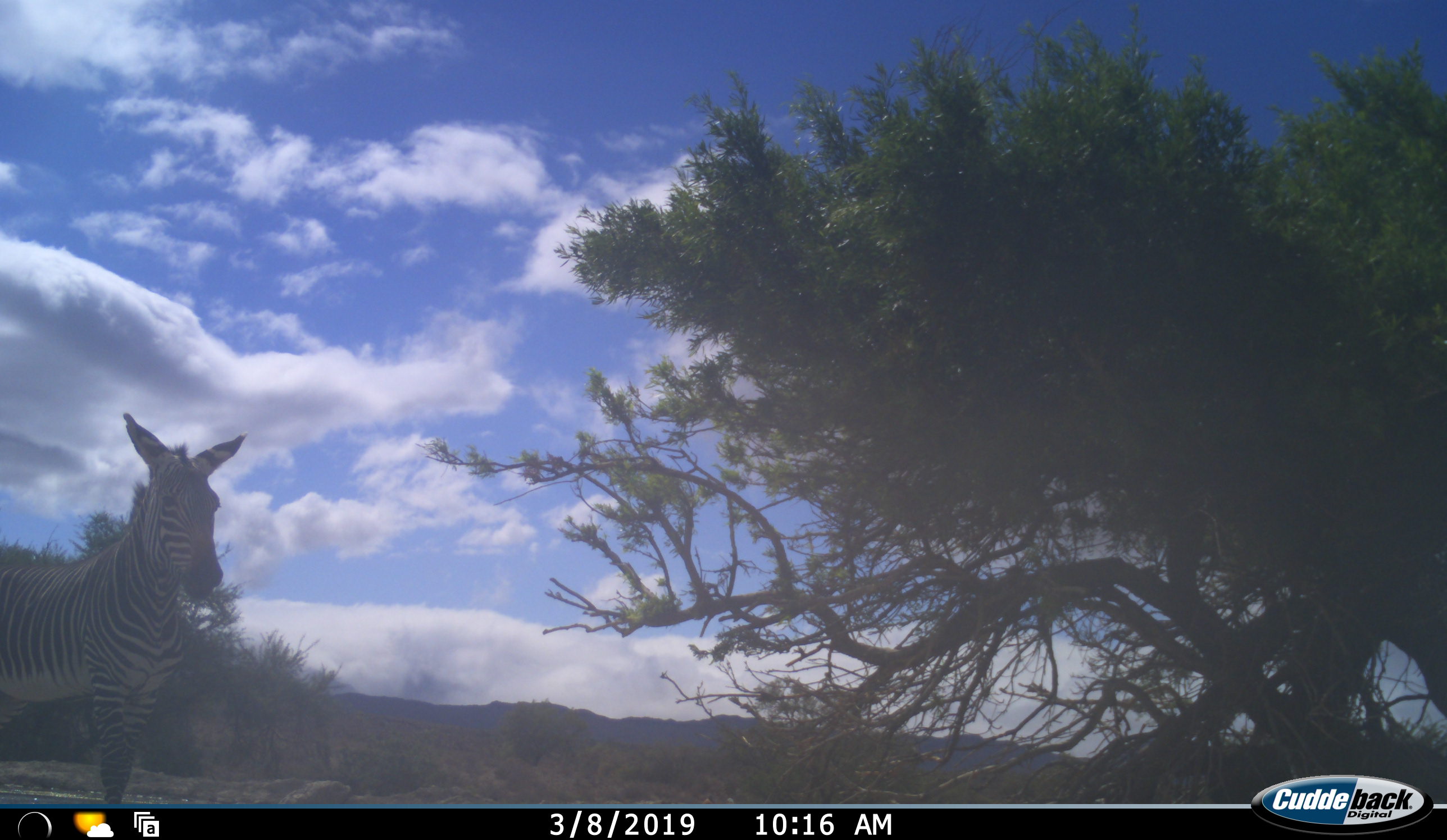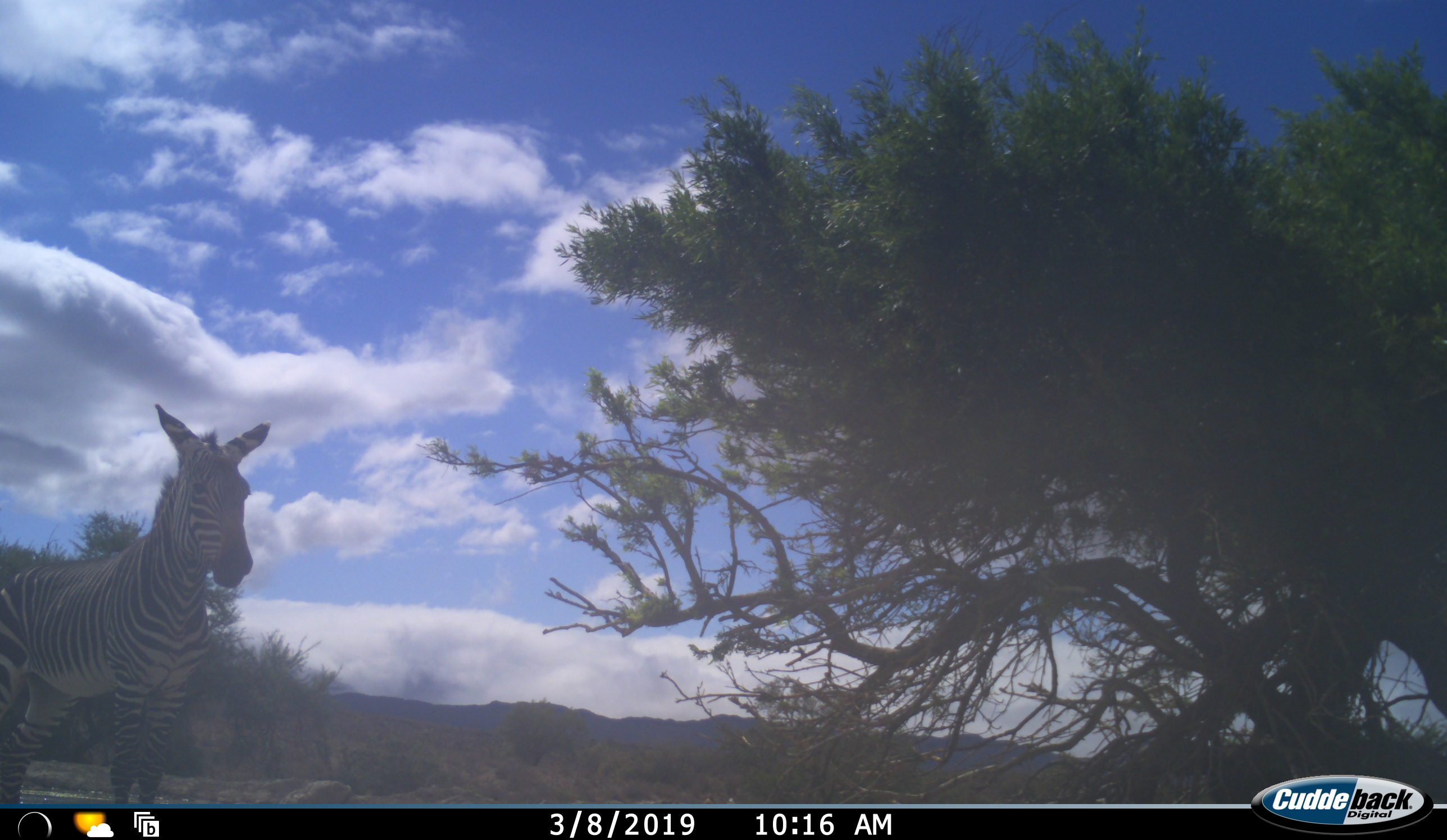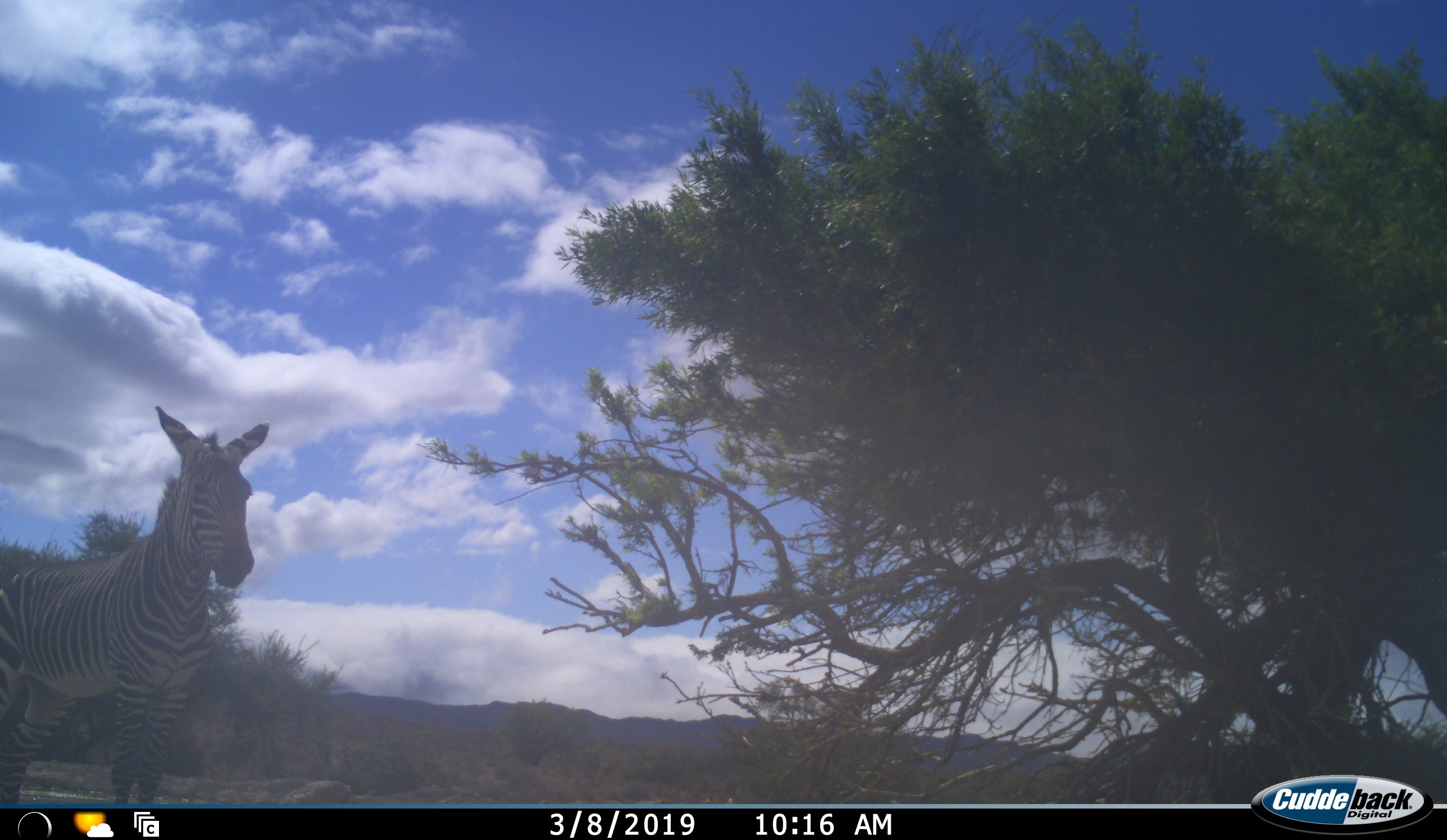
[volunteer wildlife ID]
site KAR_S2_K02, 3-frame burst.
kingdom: Animalia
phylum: Chordata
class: Mammalia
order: Perissodactyla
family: Equidae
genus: Equus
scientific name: Equus zebra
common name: mountain zebra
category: zebramountain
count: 1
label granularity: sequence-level